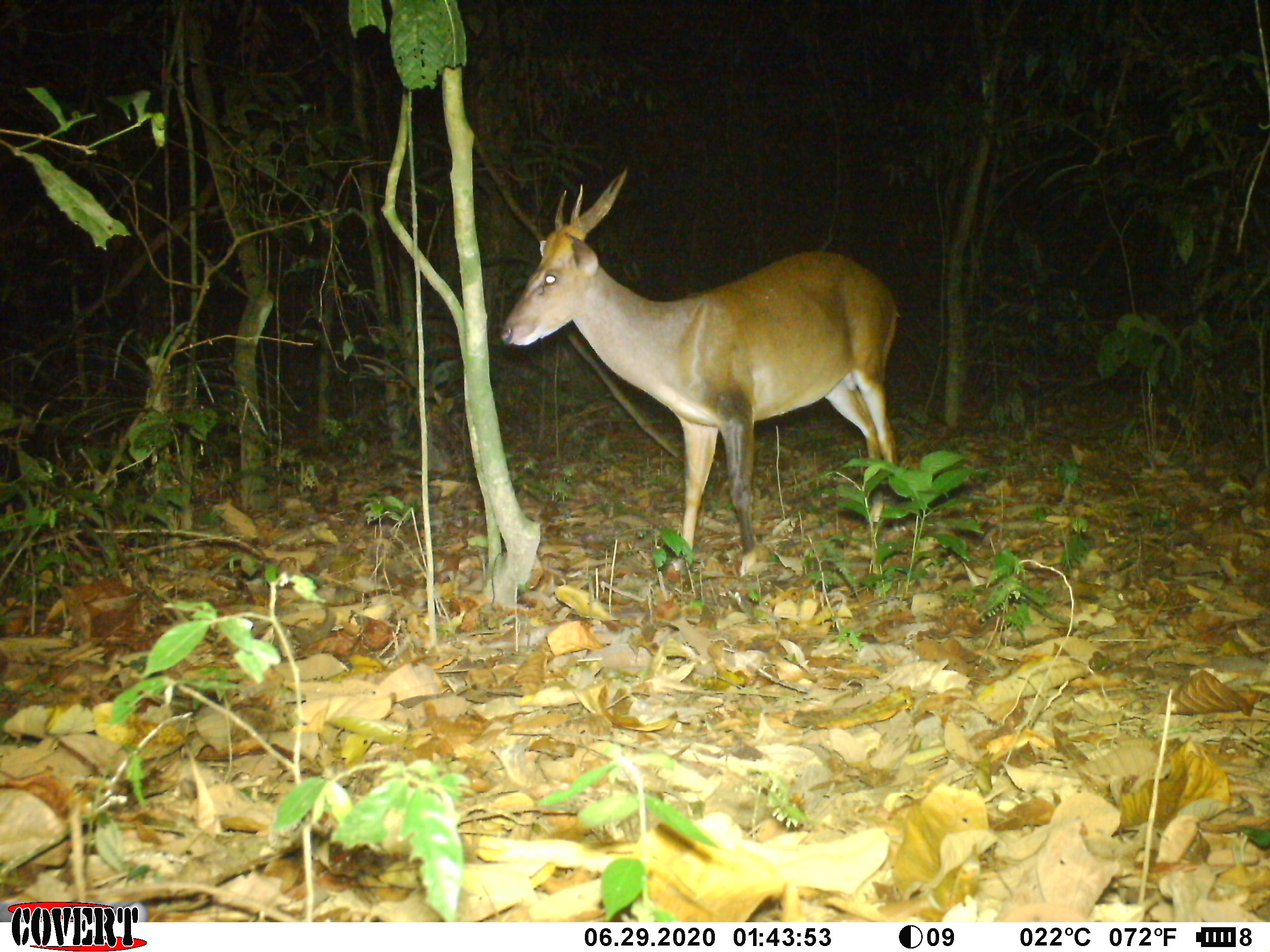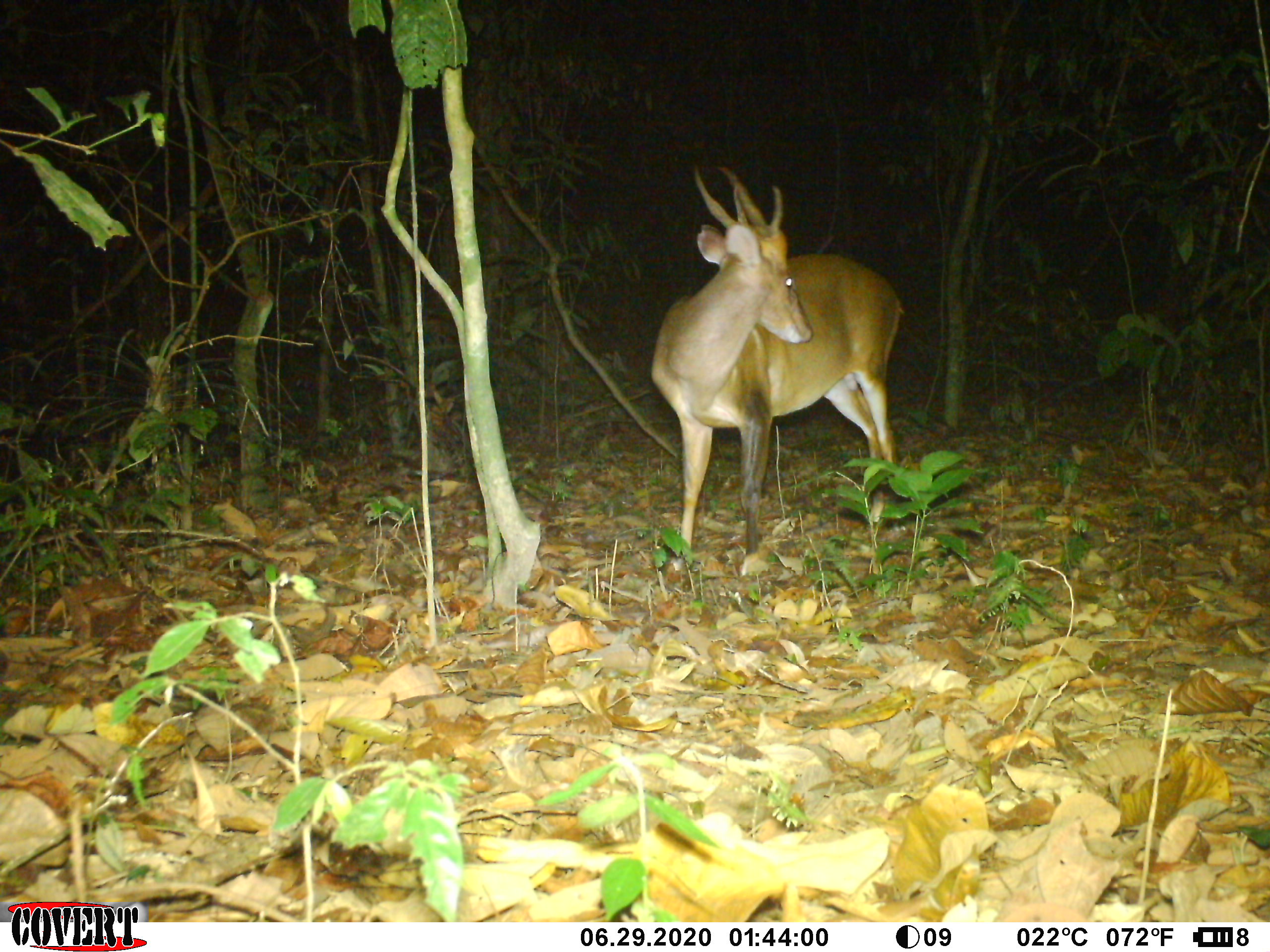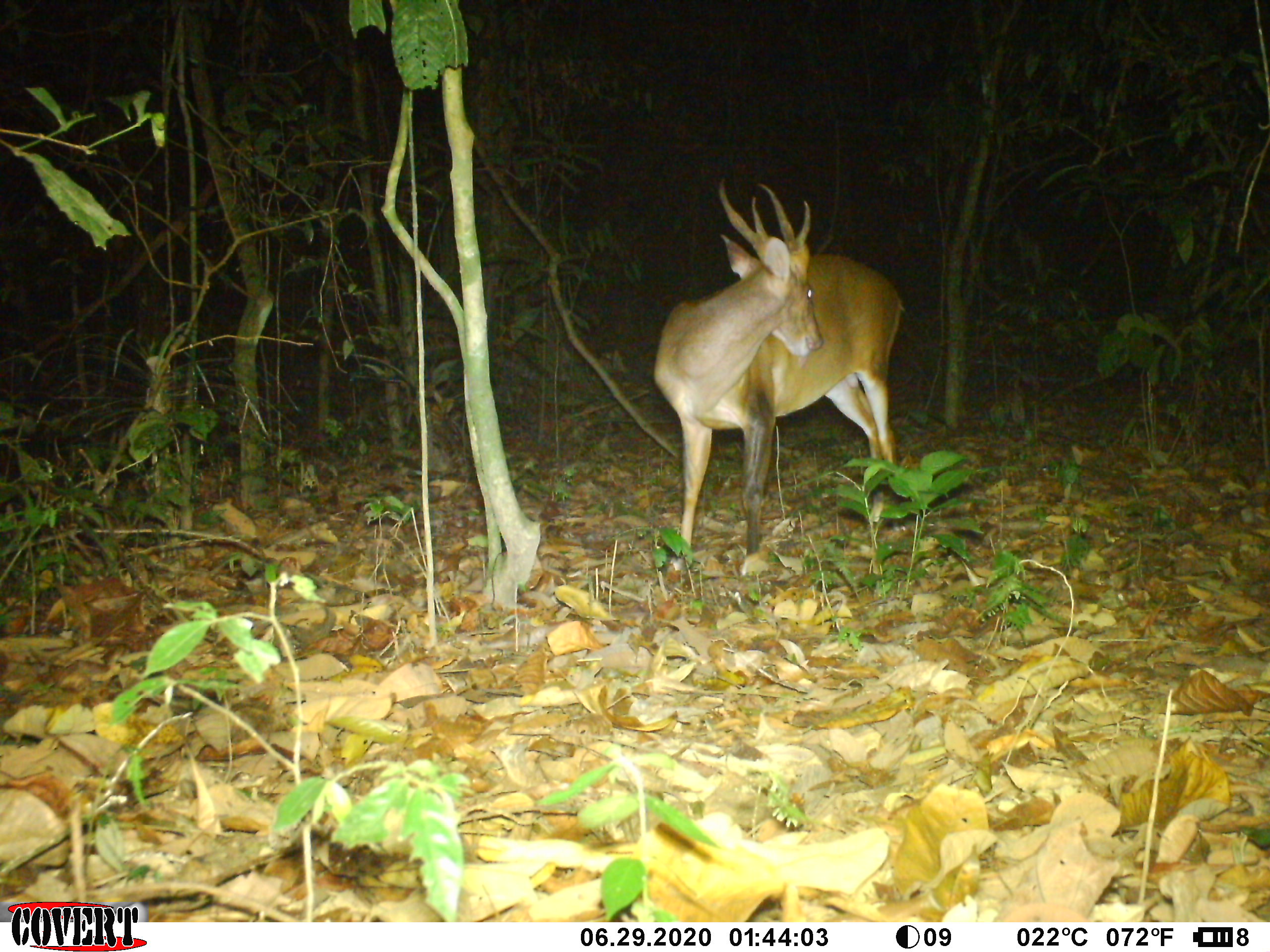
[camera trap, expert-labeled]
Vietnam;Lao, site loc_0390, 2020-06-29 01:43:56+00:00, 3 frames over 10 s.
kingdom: Animalia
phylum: Chordata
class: Mammalia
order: Artiodactyla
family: Cervidae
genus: Muntiacus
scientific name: Muntiacus vuquangensis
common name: large-antlered muntjac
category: large antlered muntjac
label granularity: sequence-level